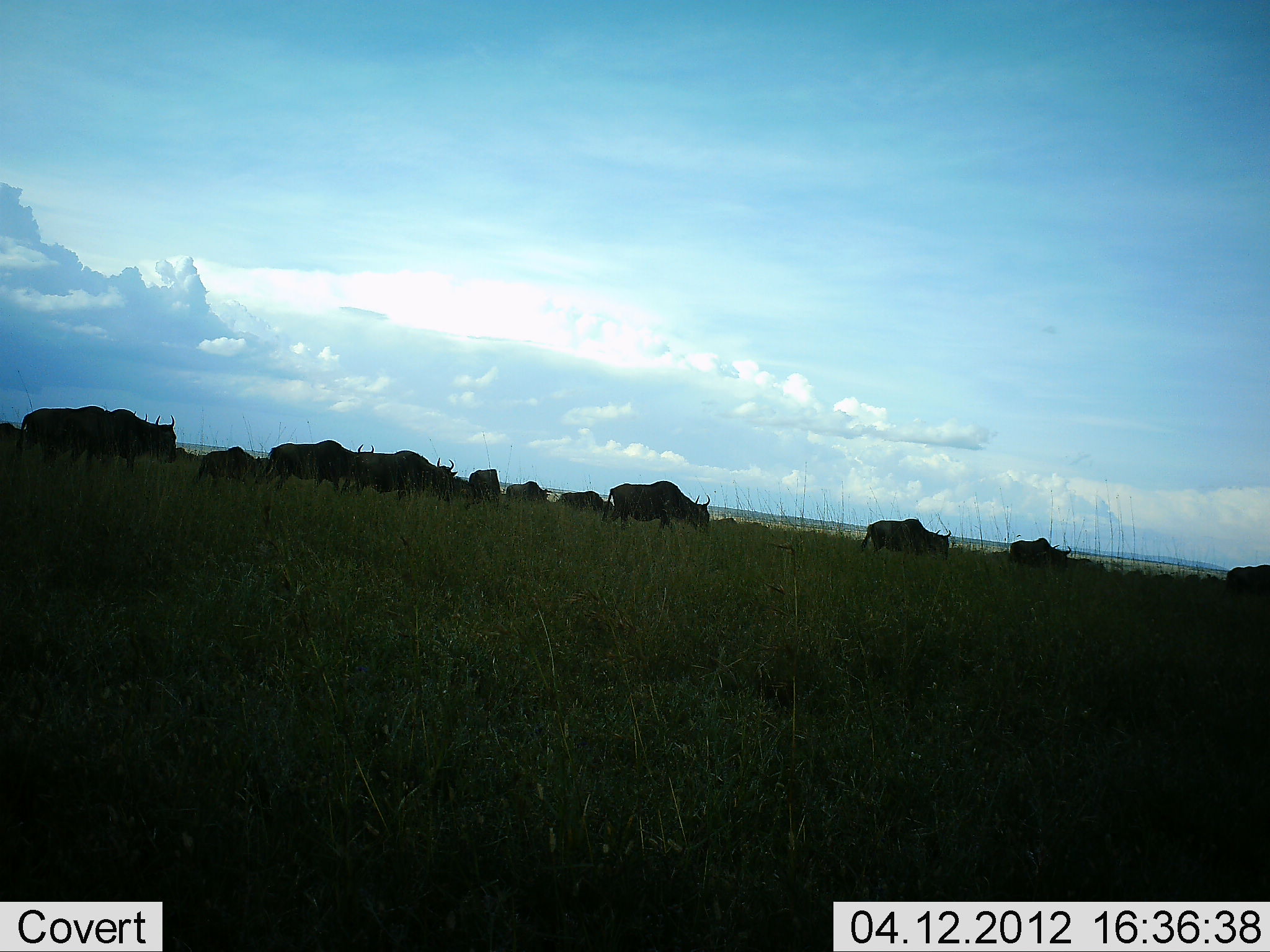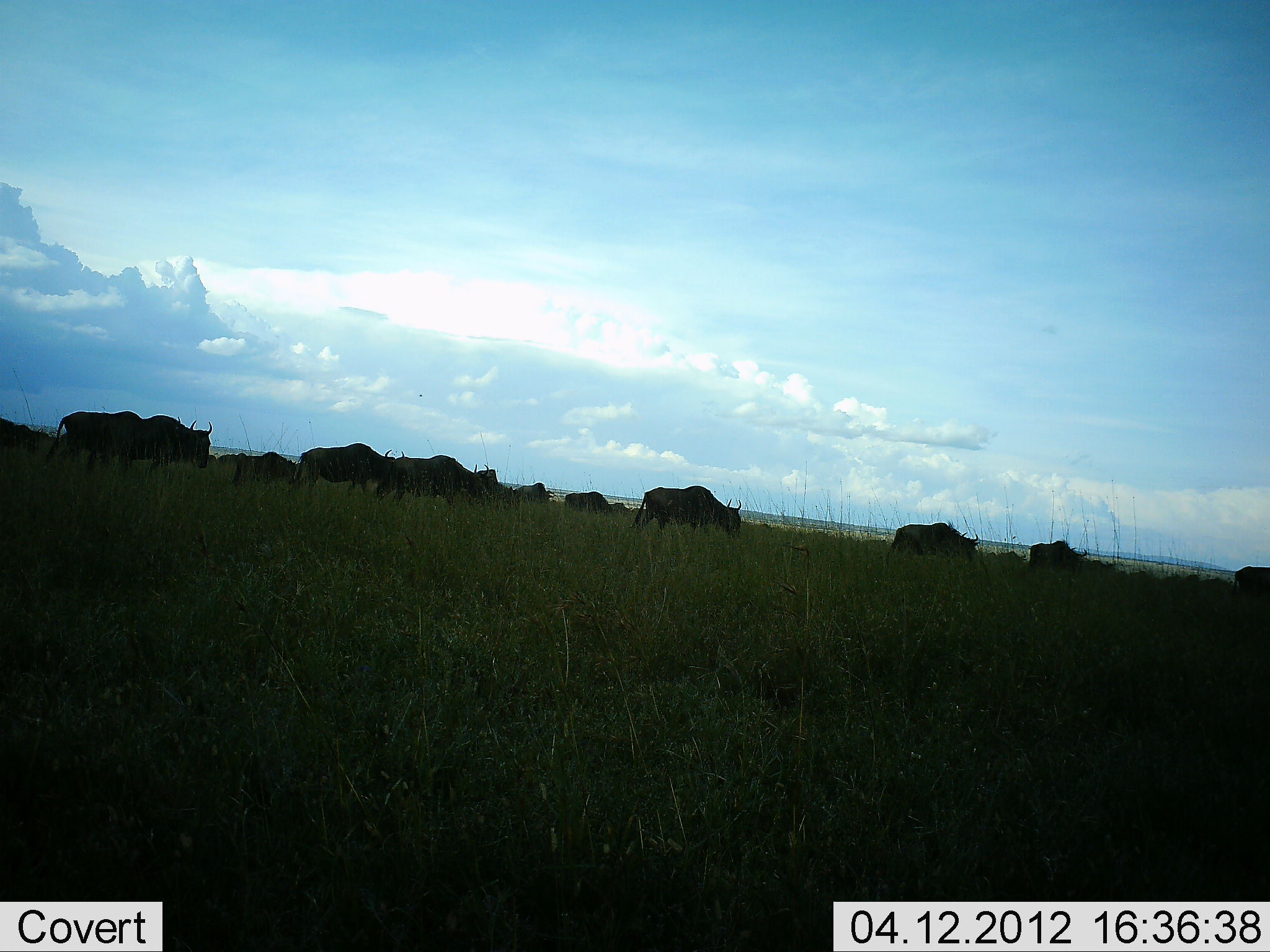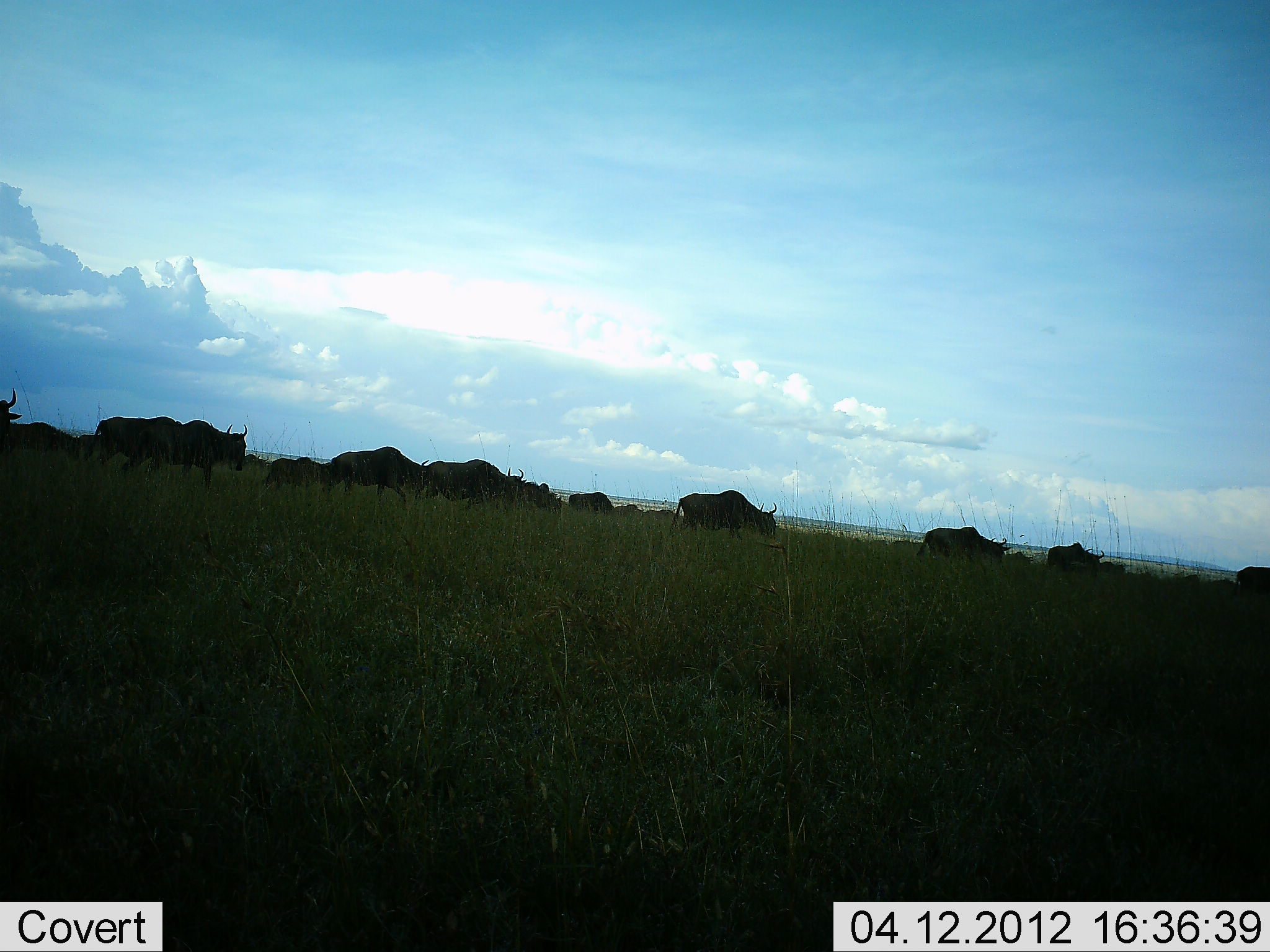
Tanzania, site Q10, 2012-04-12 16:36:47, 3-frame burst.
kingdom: Animalia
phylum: Chordata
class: Mammalia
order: Artiodactyla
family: Bovidae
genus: Connochaetes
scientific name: Connochaetes taurinus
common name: blue wildebeest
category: wildebeest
Wildebeest (blue wildebeest) (Connochaetes taurinus), count 11-50. Behavior (volunteer vote fractions): standing 17%, resting 0%, moving 100%, interacting 0%. Young present (vote fraction): 25%. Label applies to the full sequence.